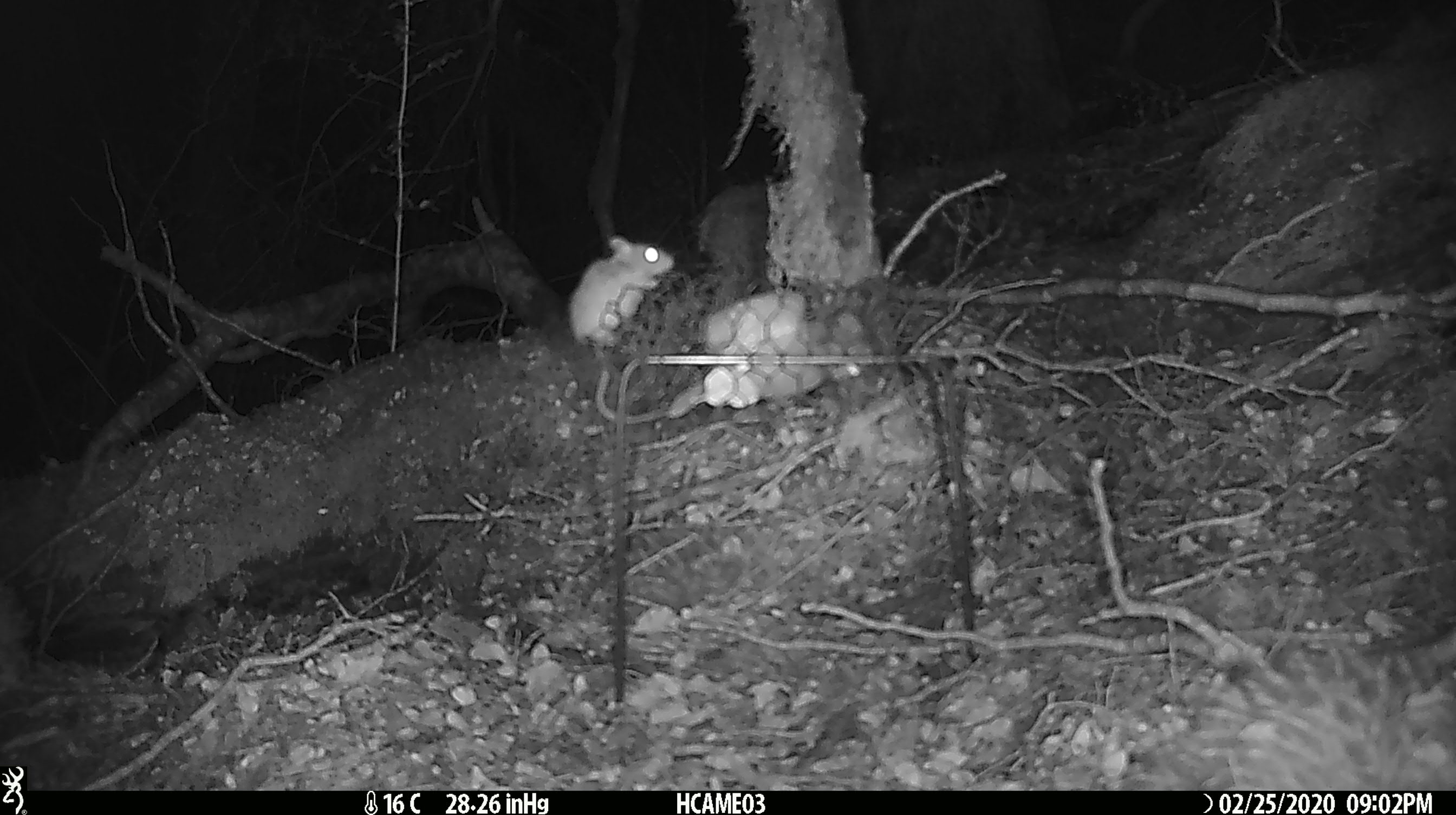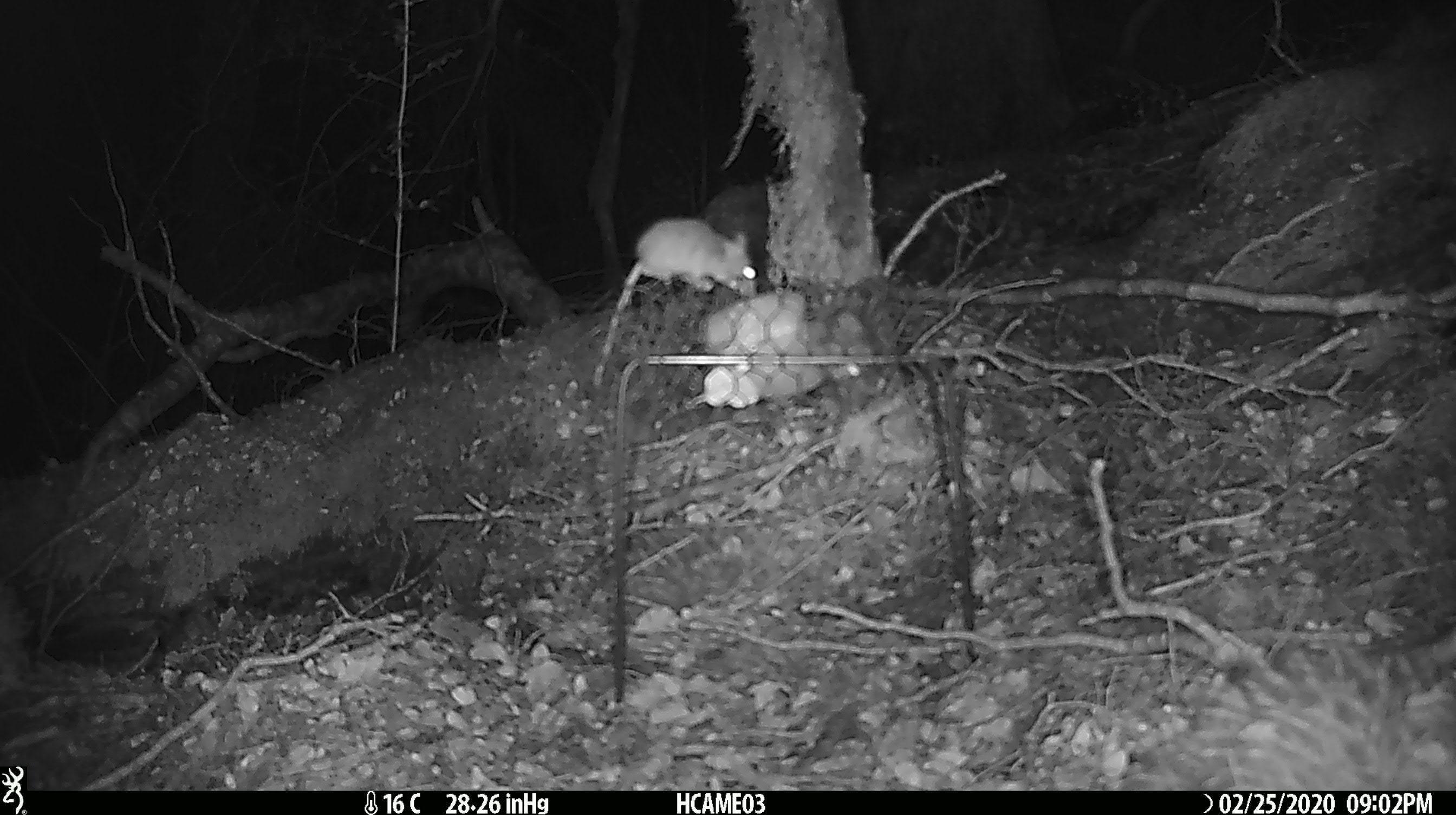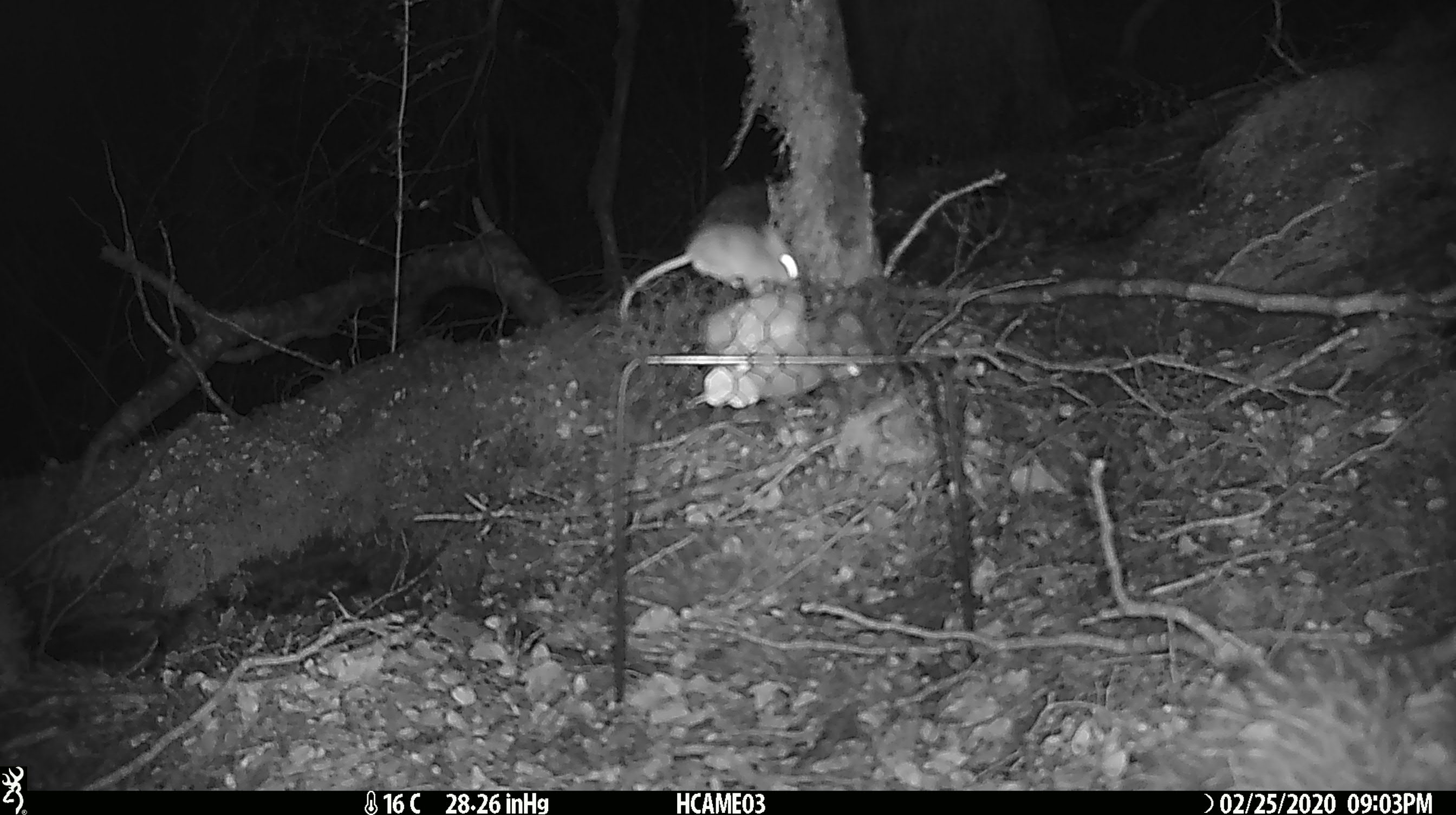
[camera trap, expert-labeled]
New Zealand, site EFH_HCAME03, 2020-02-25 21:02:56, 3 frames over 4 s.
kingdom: Animalia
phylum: Chordata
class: Mammalia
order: Rodentia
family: Muridae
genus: Mus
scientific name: Mus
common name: mouse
Mouse (Mus).